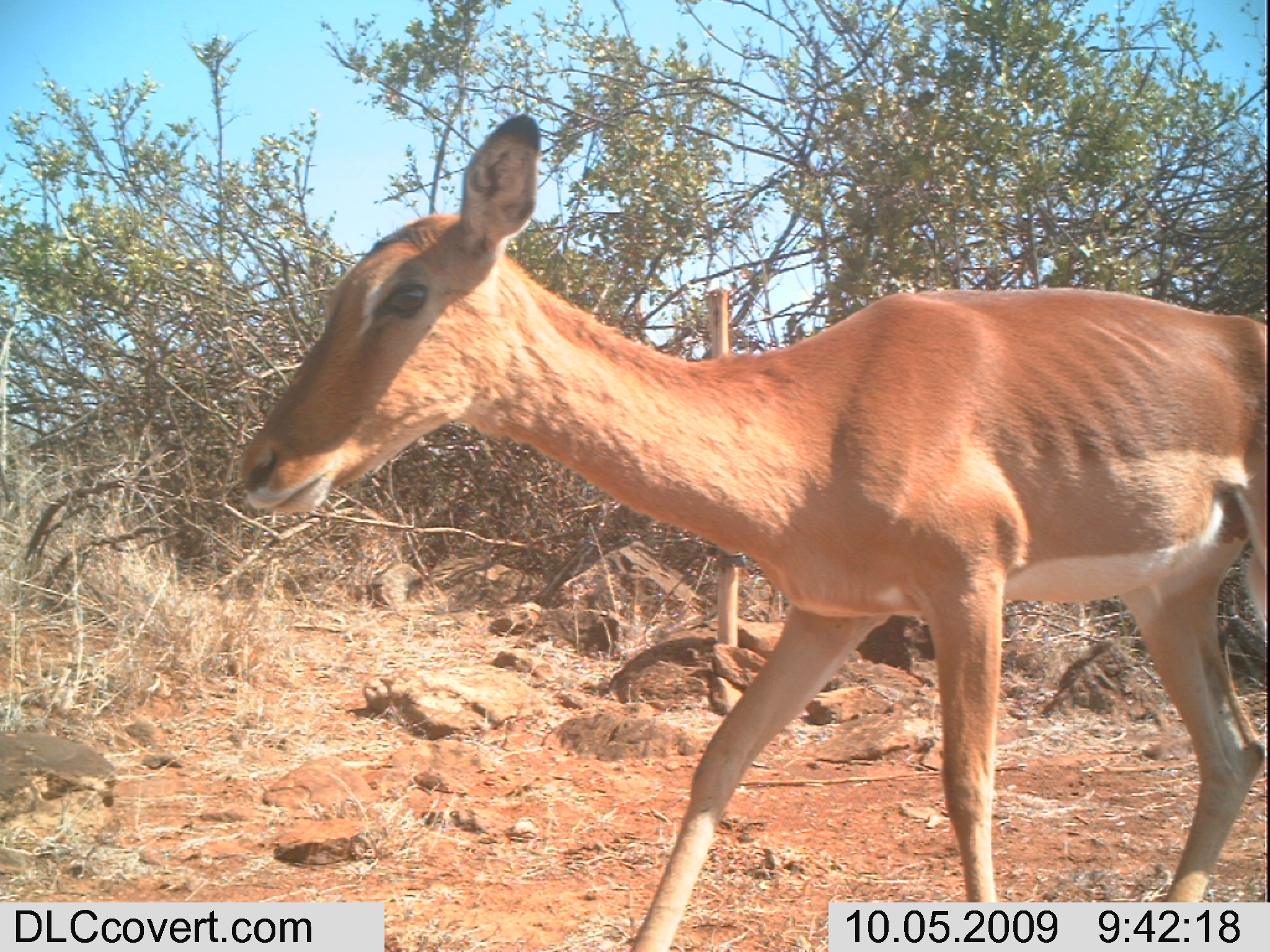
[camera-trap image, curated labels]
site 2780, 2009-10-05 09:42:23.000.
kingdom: Animalia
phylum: Chordata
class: Mammalia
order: Artiodactyla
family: Bovidae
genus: Aepyceros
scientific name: Aepyceros melampus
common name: impala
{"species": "Aepyceros melampus (impala)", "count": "1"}